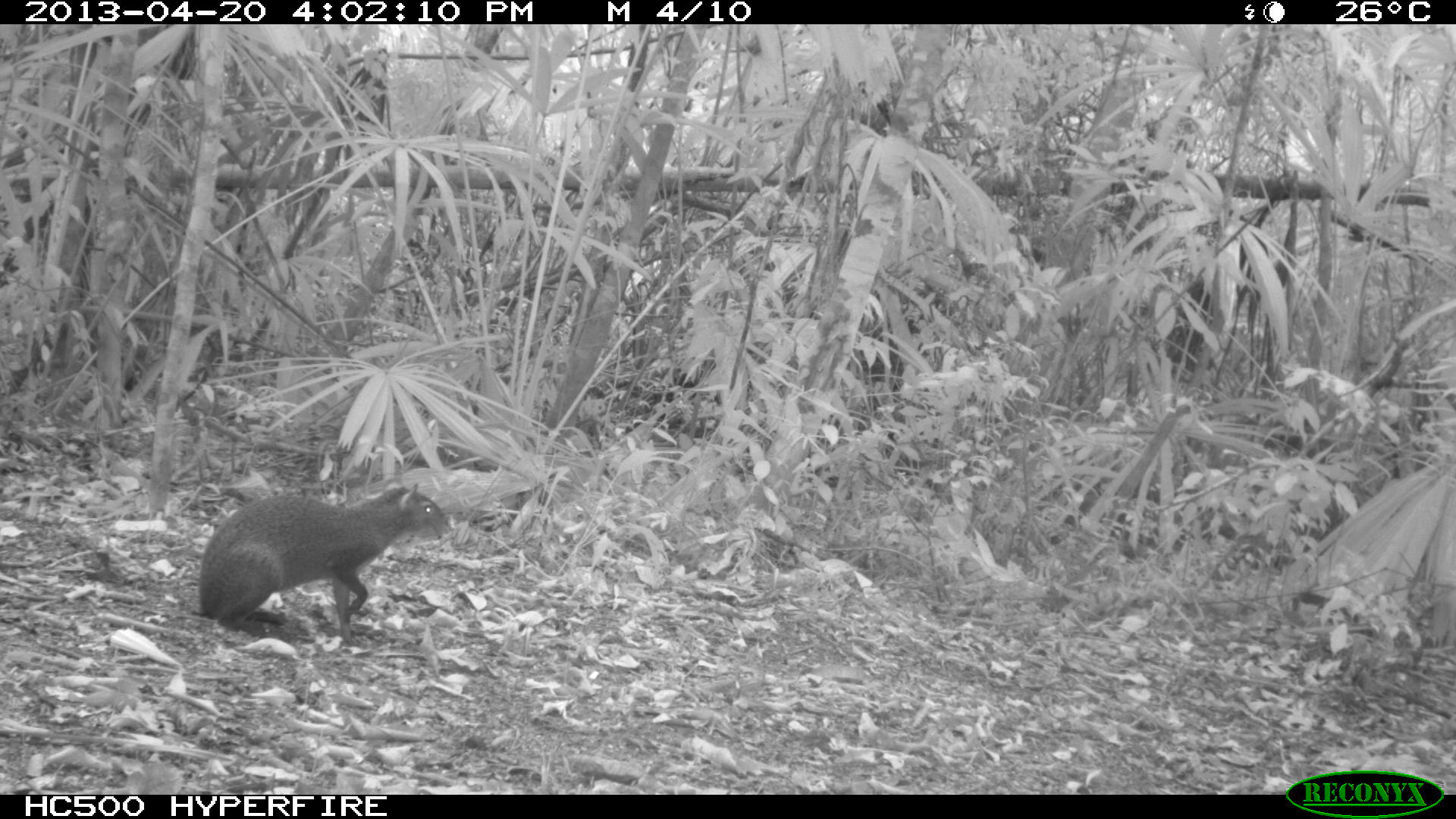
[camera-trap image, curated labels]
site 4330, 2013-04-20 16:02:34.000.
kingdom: Animalia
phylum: Chordata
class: Mammalia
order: Rodentia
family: Dasyproctidae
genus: Dasyprocta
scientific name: Dasyprocta punctata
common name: central american agouti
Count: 1.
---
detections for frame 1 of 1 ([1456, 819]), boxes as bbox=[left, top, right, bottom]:
dasyprocta punctata: bbox=[196, 482, 451, 639]